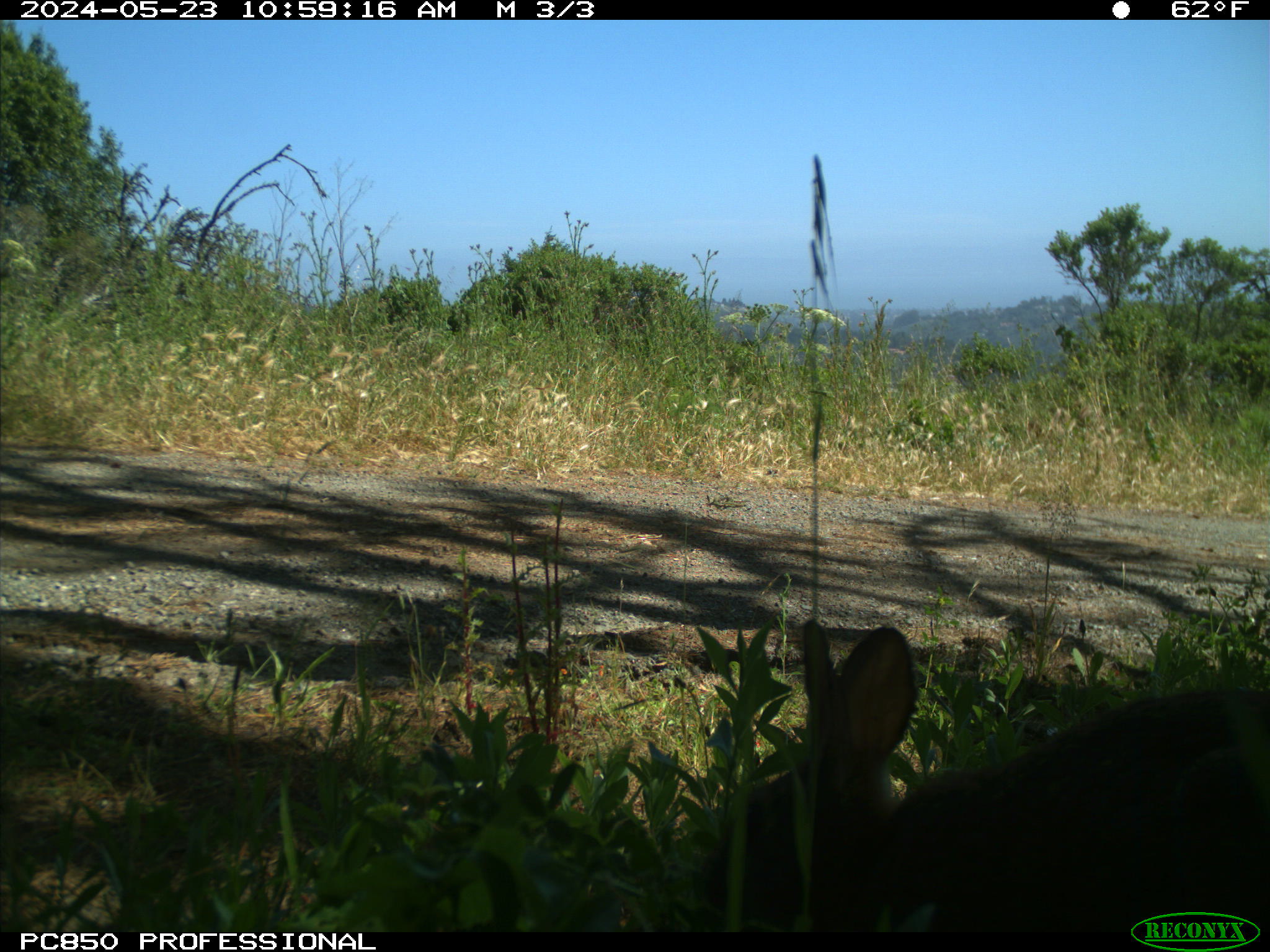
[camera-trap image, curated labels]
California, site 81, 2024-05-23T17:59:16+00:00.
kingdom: Animalia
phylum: Chordata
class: Mammalia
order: Lagomorpha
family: Leporidae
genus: Sylvilagus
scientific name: Sylvilagus bachmani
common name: brush rabbit